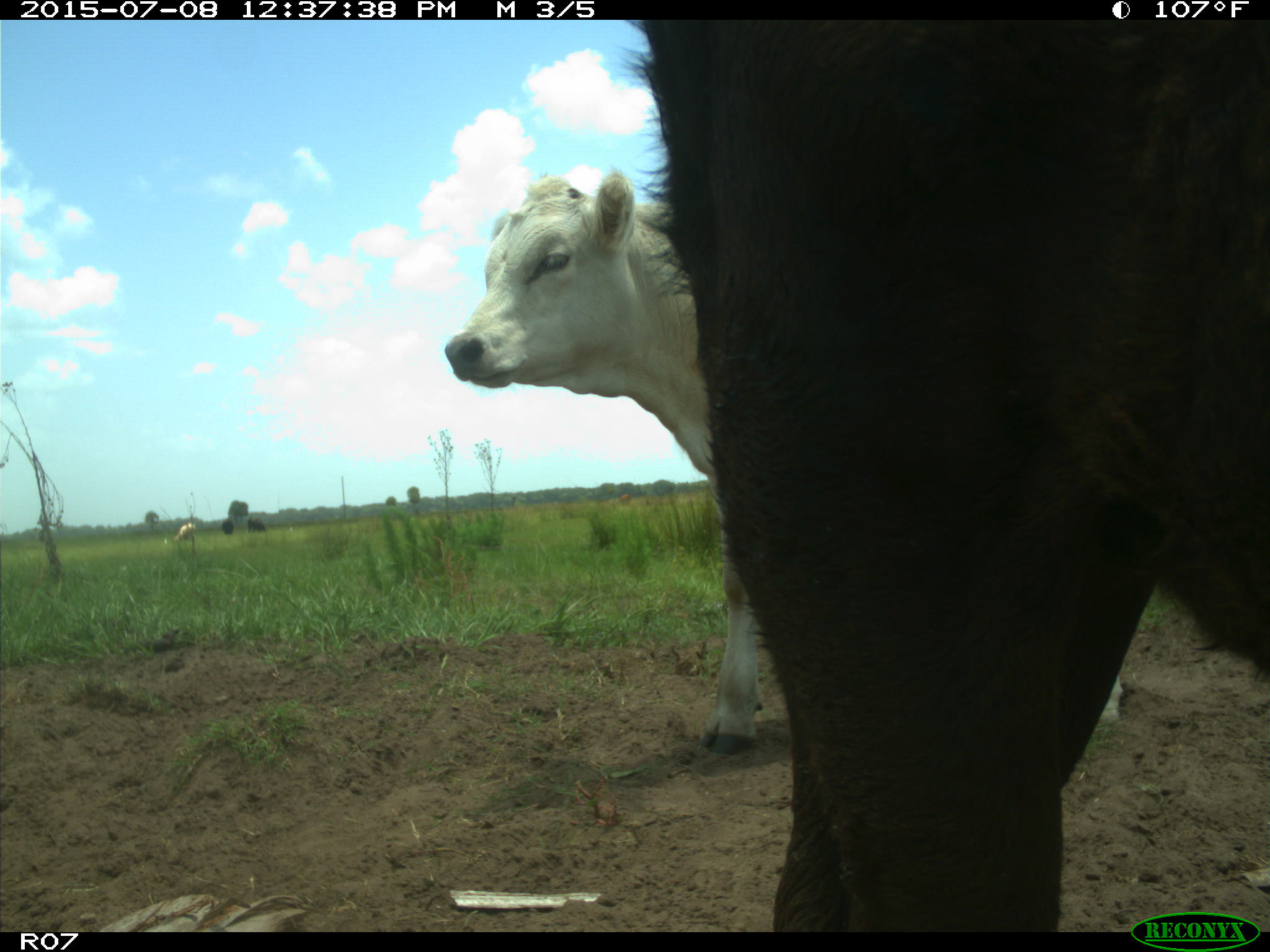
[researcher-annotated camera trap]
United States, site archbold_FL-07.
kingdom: Animalia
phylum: Chordata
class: Mammalia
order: Artiodactyla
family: Bovidae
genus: Bos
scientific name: Bos taurus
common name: domestic cow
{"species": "Bos taurus (domestic cow)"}